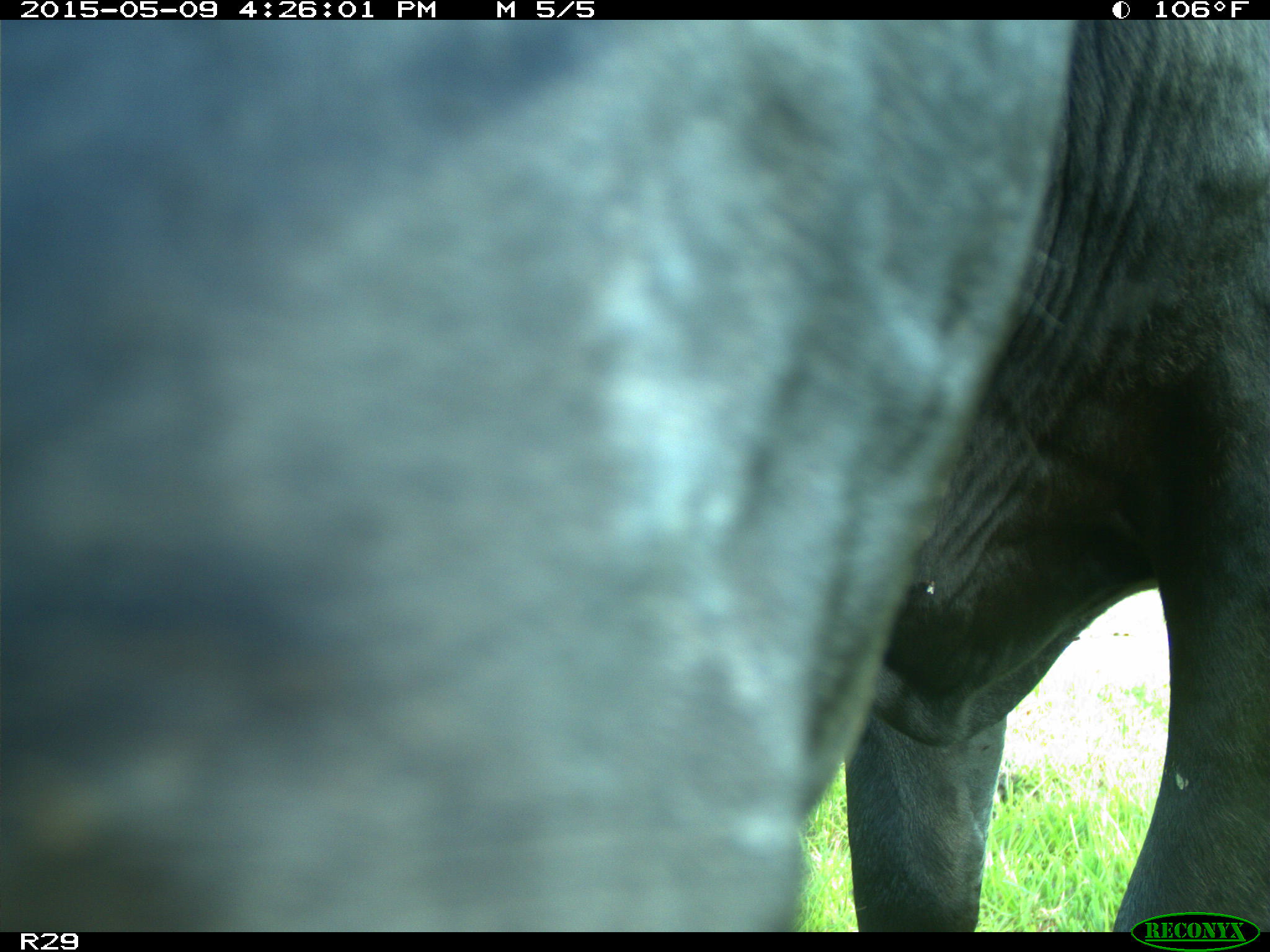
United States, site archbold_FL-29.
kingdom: Animalia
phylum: Chordata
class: Mammalia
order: Artiodactyla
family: Bovidae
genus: Bos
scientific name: Bos taurus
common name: domestic cow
Bos taurus (domestic cow).